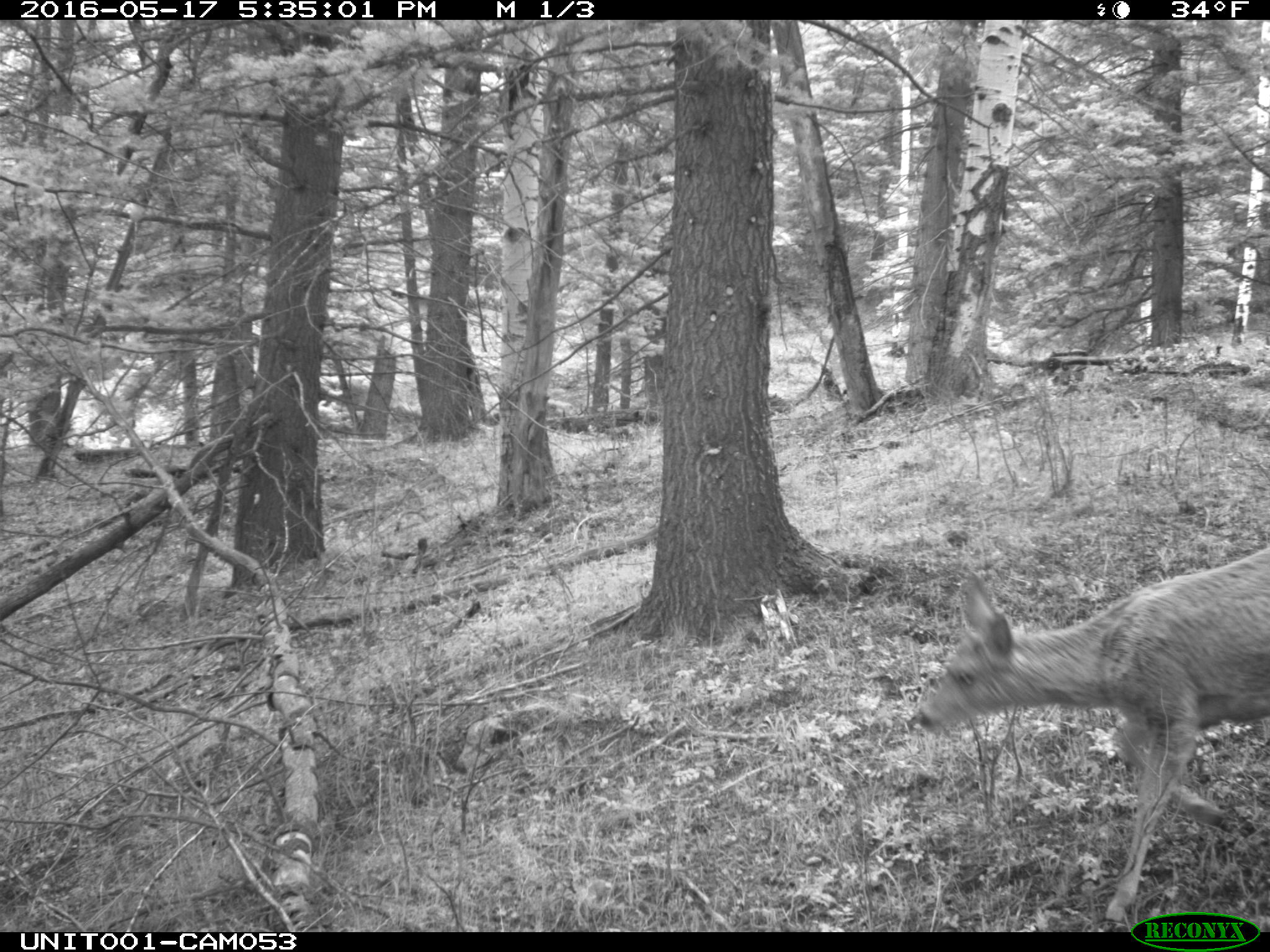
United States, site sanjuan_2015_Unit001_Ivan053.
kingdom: Animalia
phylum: Chordata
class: Mammalia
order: Artiodactyla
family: Cervidae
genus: Odocoileus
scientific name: Odocoileus hemionus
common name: mule deer